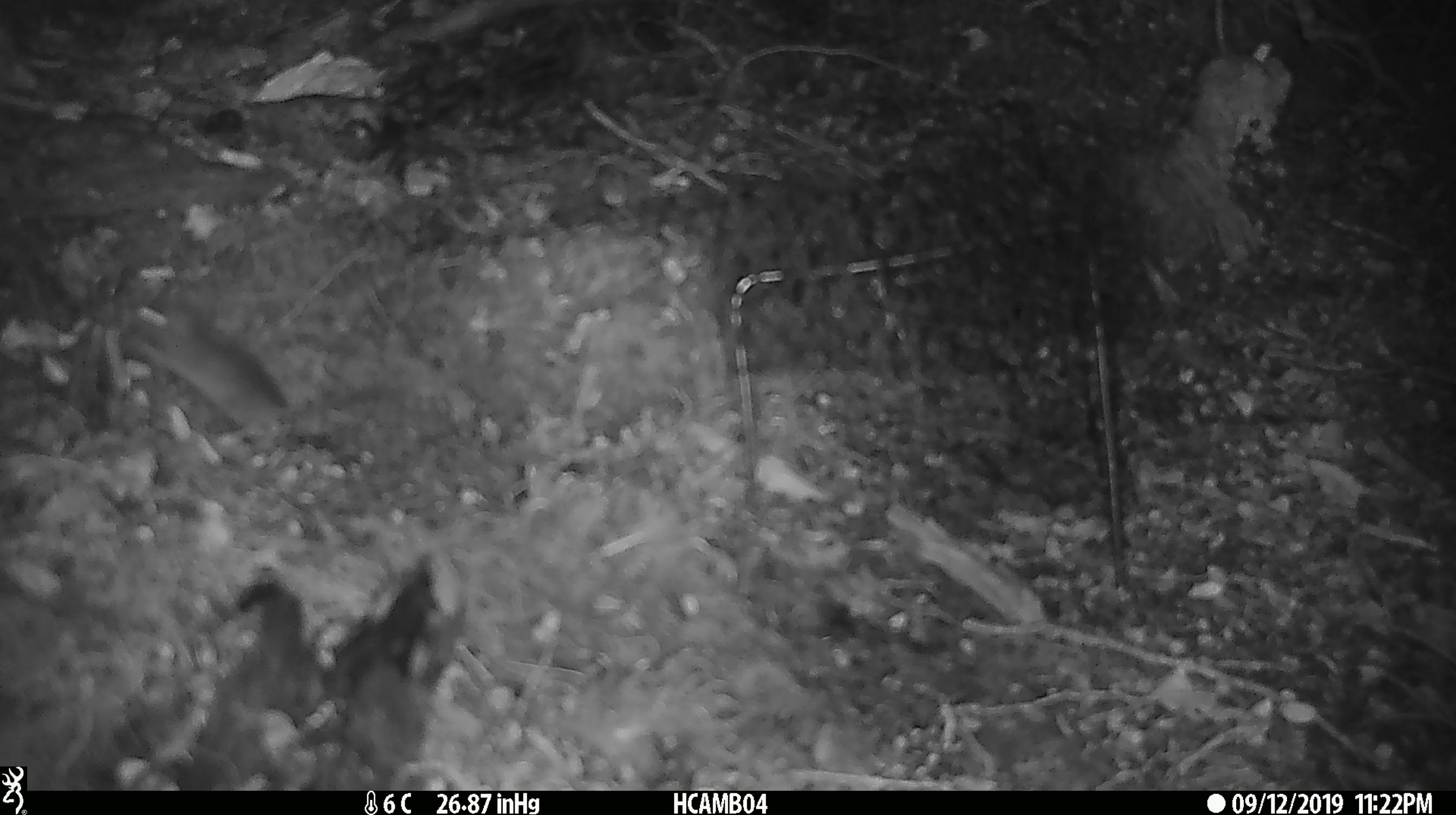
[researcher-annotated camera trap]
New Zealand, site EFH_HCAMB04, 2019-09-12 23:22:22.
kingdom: Animalia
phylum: Chordata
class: Mammalia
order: Rodentia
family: Muridae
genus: Mus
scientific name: Mus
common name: mouse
Mouse (Mus).